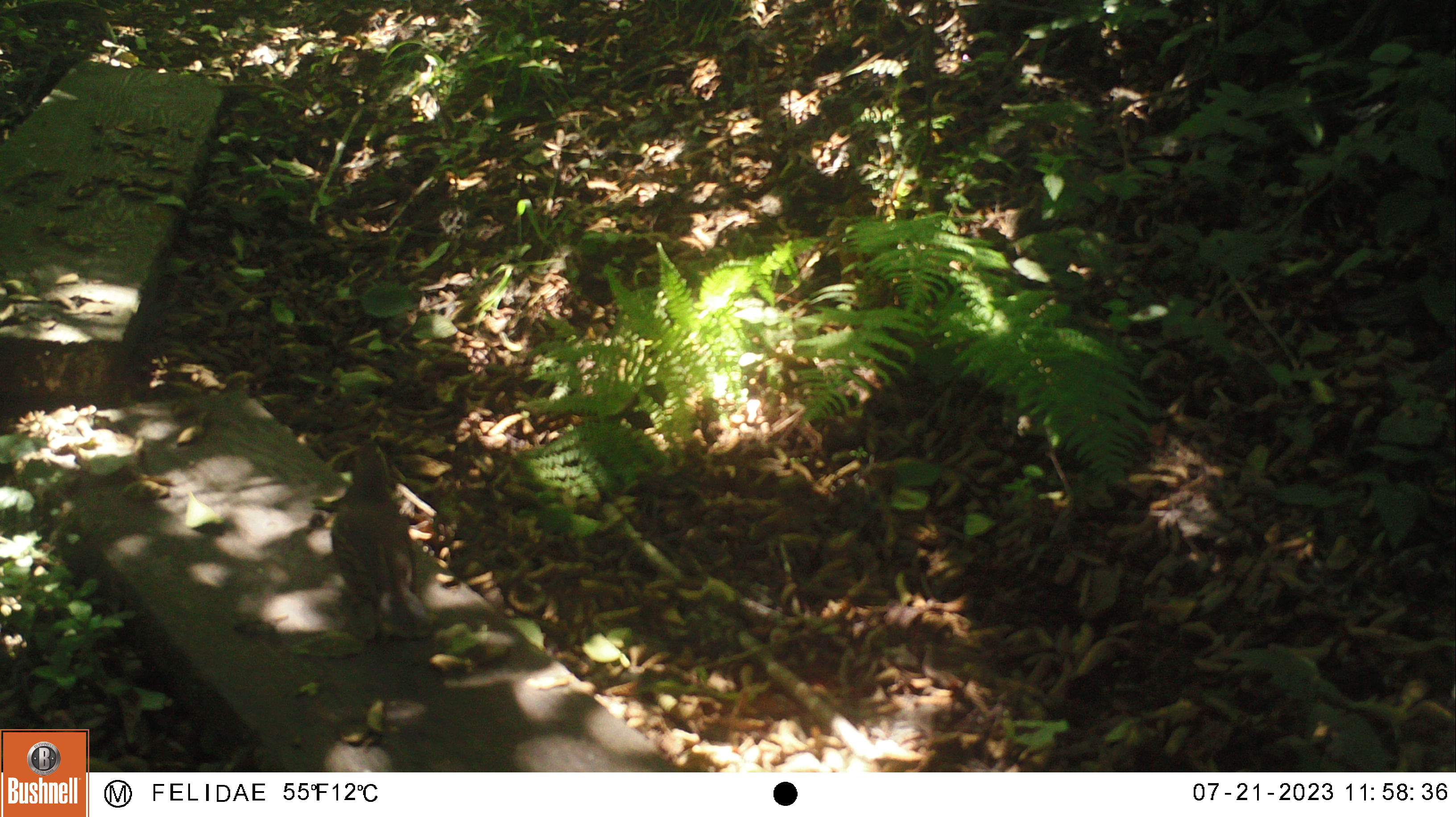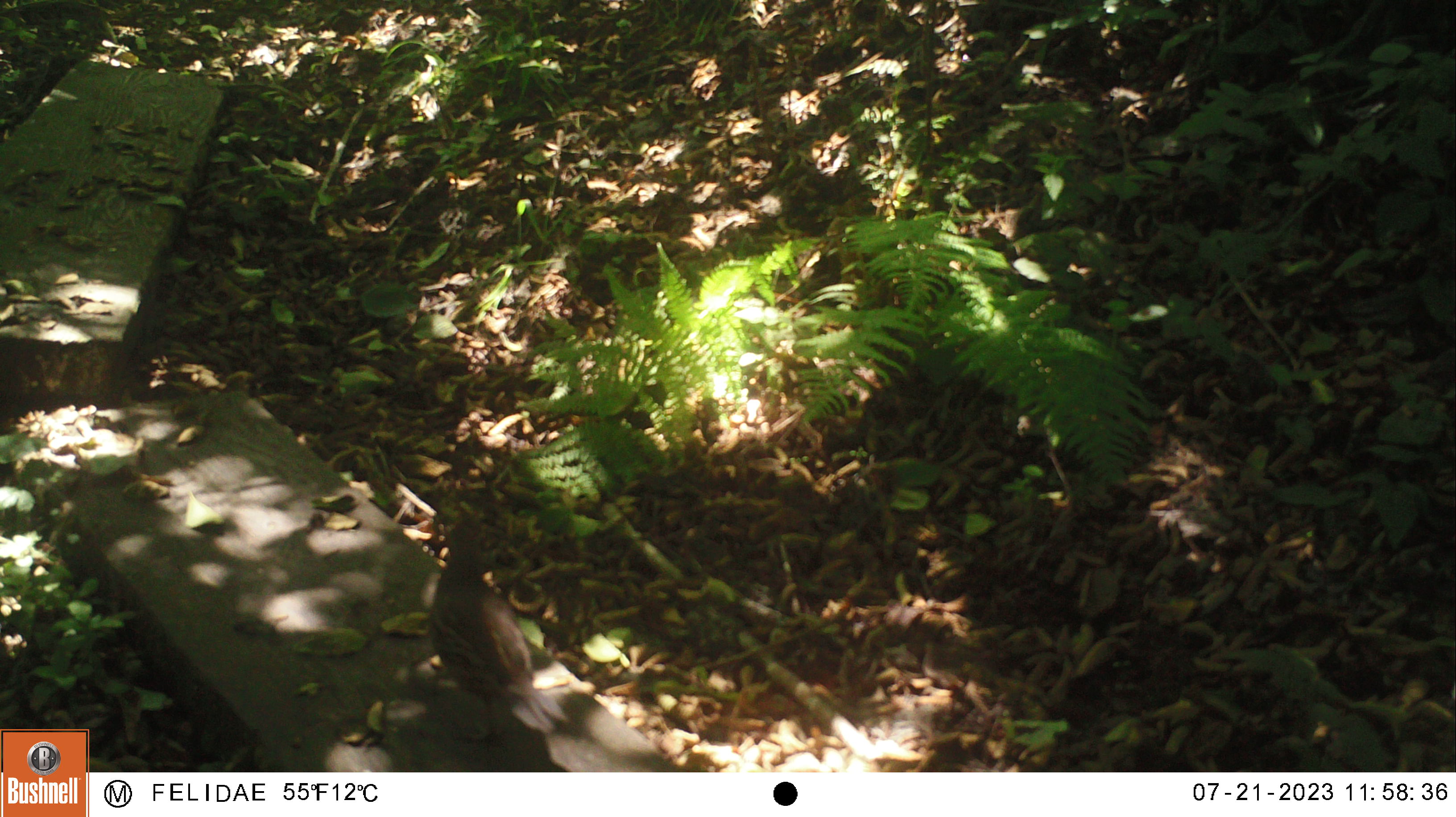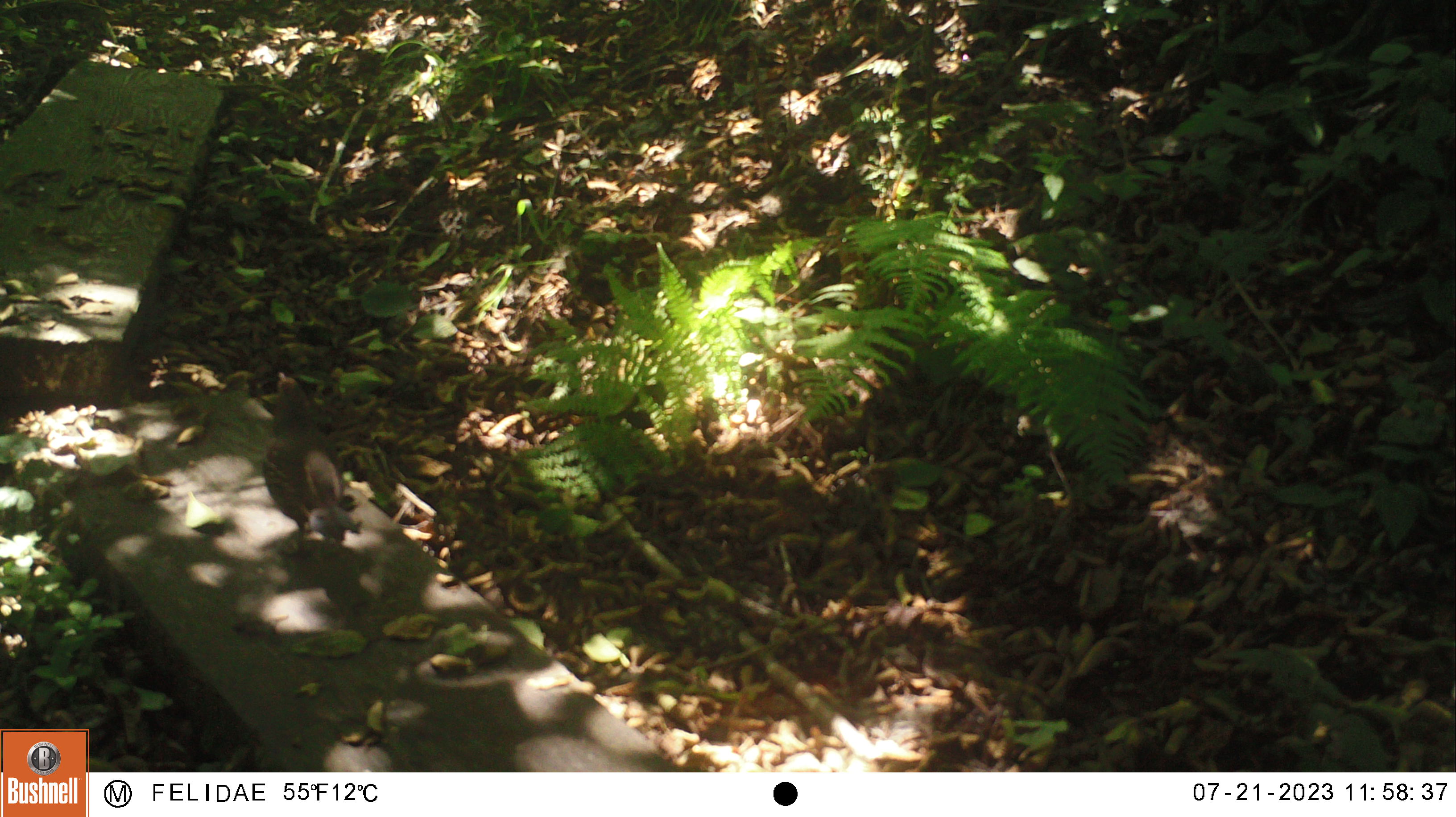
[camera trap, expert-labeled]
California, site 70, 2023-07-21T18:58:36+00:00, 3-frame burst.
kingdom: Animalia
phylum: Chordata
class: Aves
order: Galliformes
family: Odontophoridae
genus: Callipepla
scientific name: Callipepla californica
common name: california quail